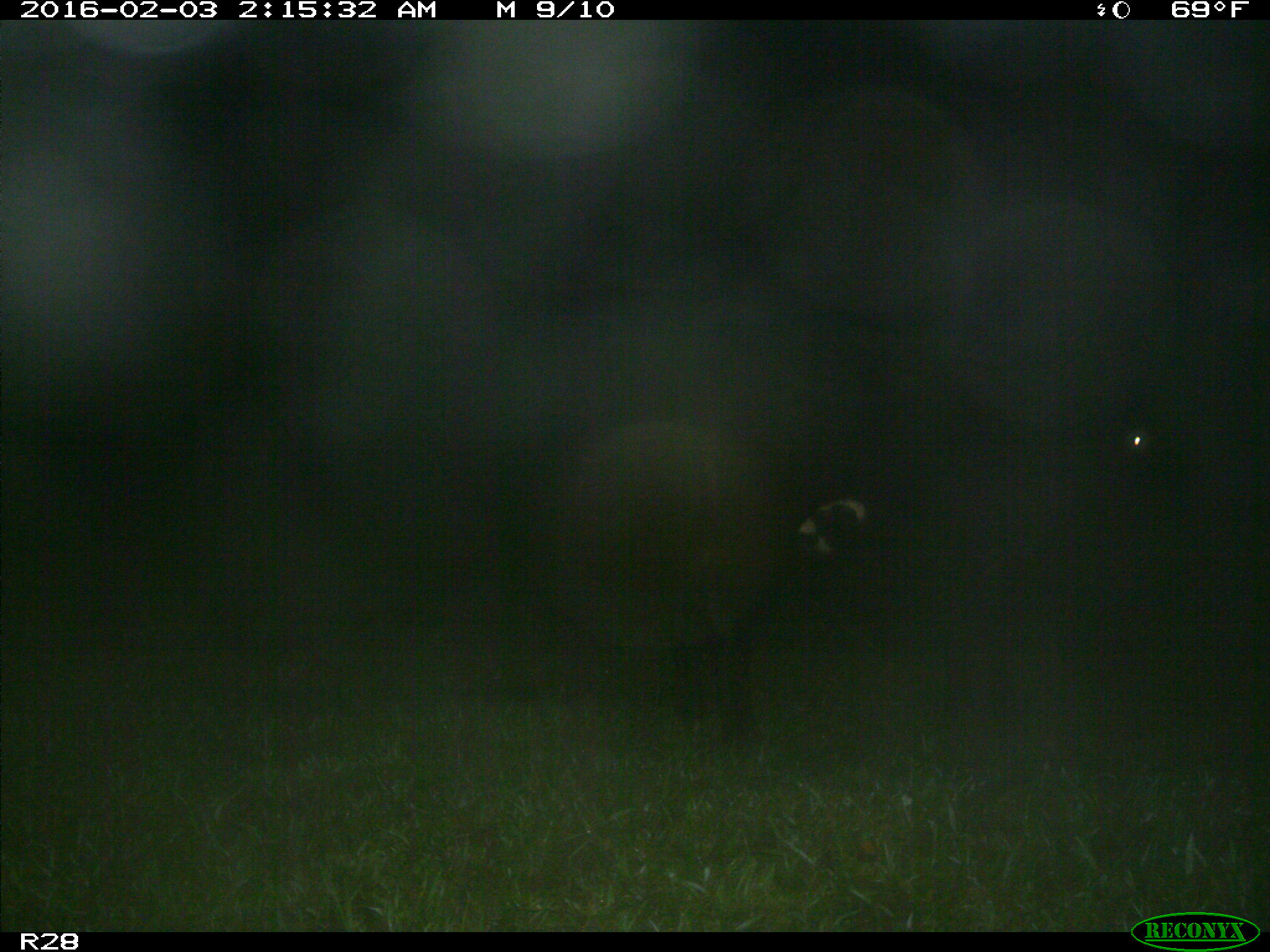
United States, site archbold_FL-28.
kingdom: Animalia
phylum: Chordata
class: Mammalia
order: Artiodactyla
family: Bovidae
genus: Bos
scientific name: Bos taurus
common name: domestic cow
Bos taurus (domestic cow).